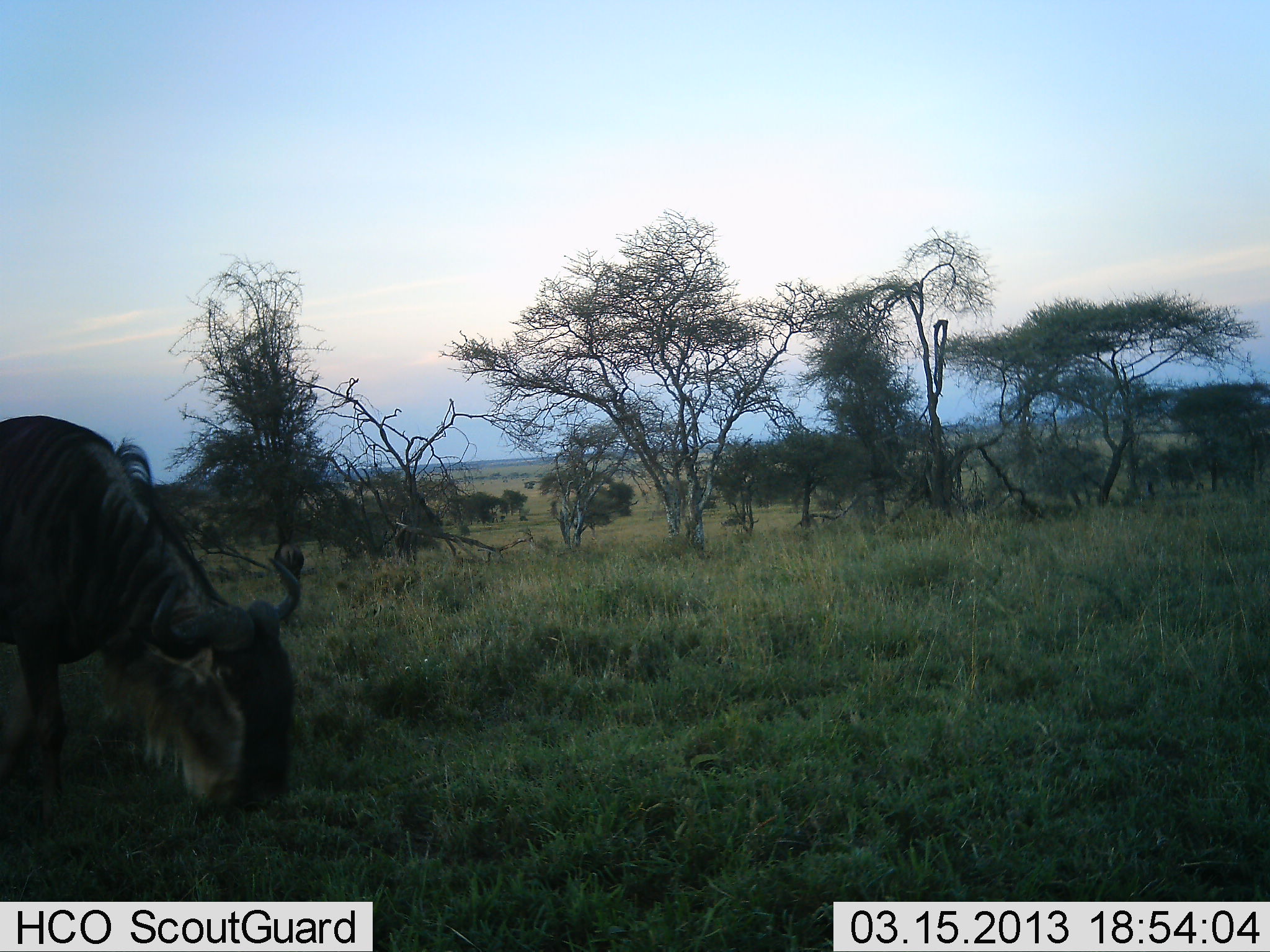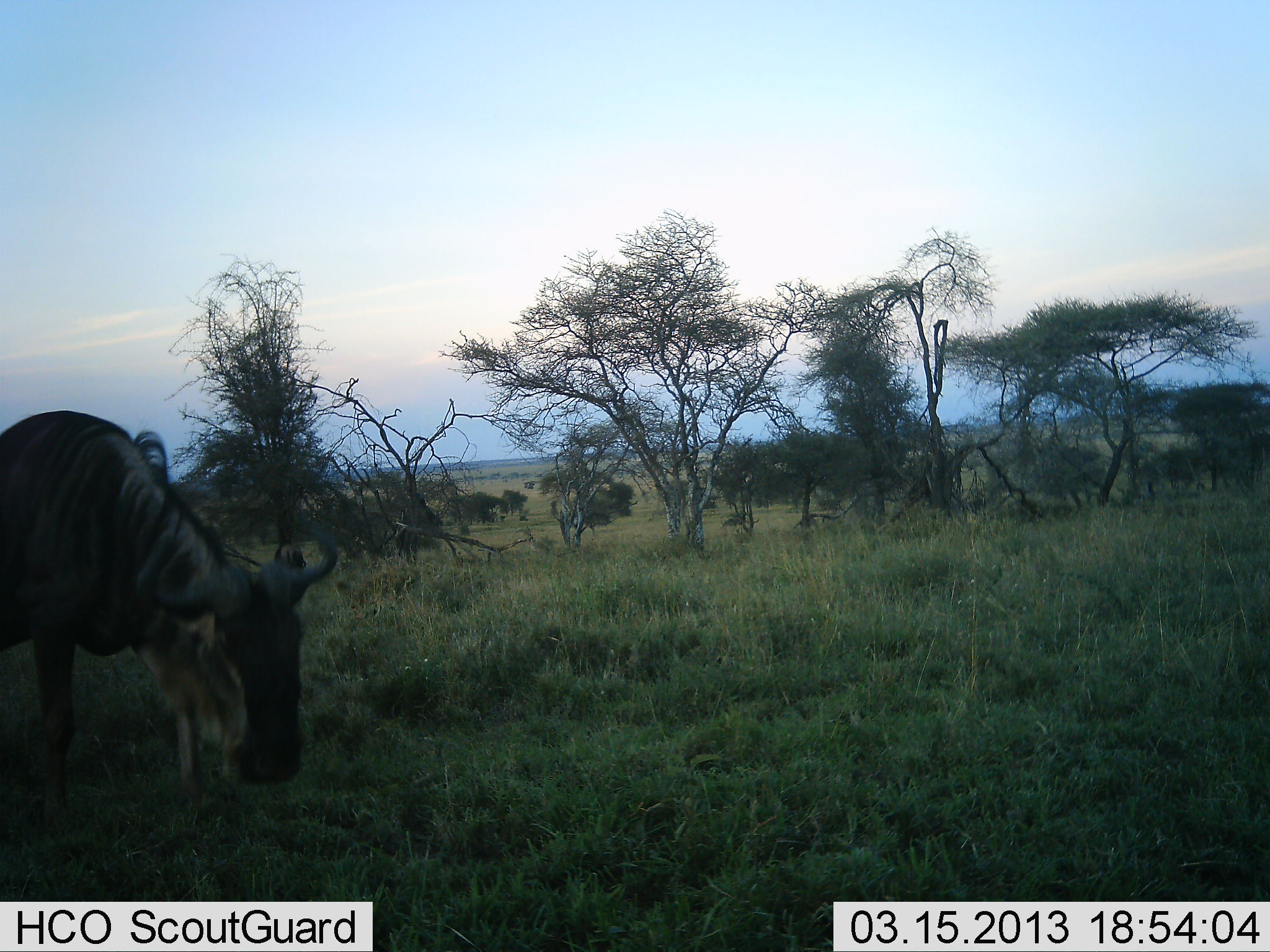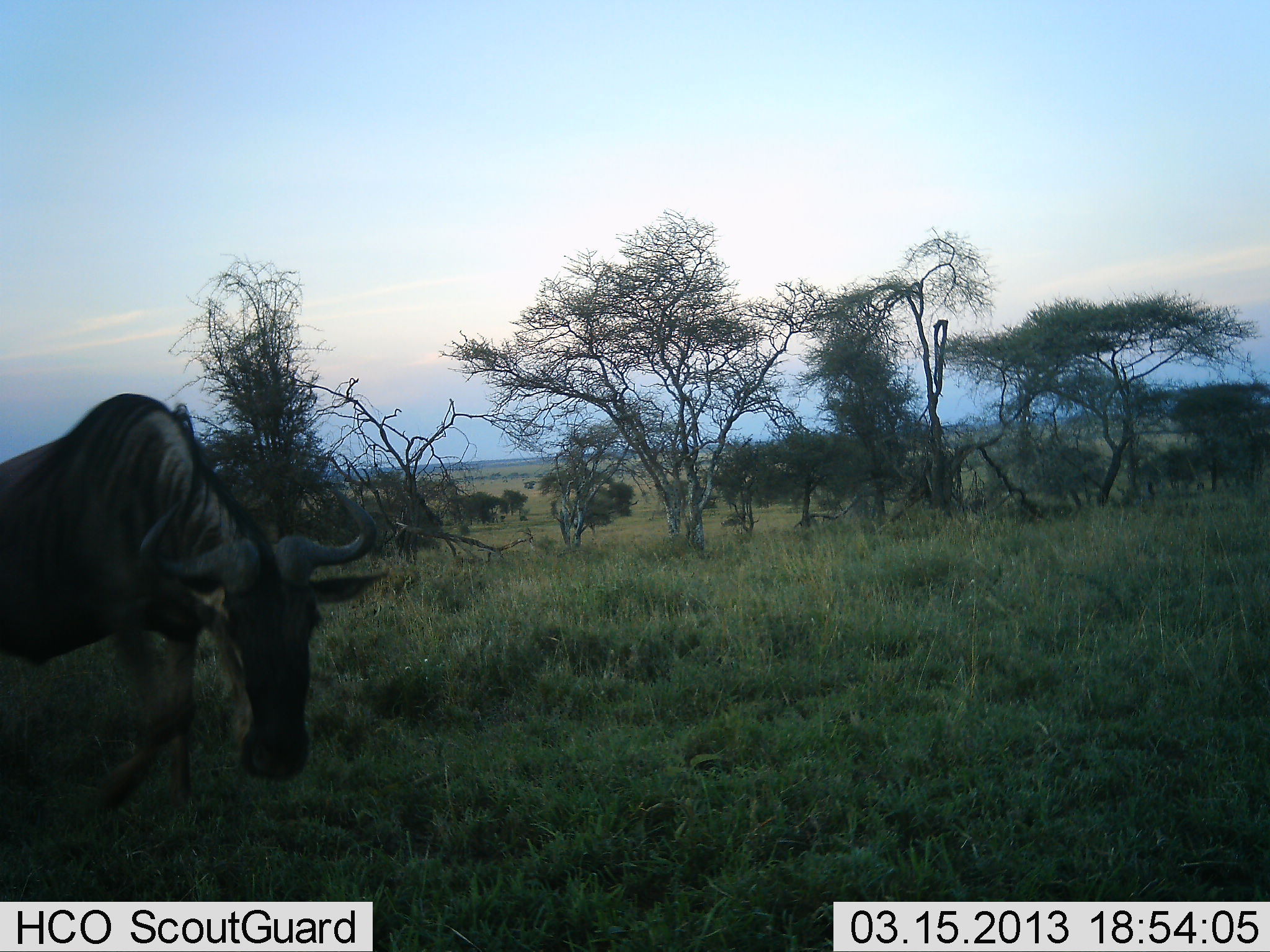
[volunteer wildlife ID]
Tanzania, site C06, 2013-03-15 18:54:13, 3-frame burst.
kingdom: Animalia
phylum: Chordata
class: Mammalia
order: Artiodactyla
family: Bovidae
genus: Connochaetes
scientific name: Connochaetes taurinus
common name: blue wildebeest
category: wildebeest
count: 1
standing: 21%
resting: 3%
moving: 31%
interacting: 0%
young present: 0%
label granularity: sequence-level